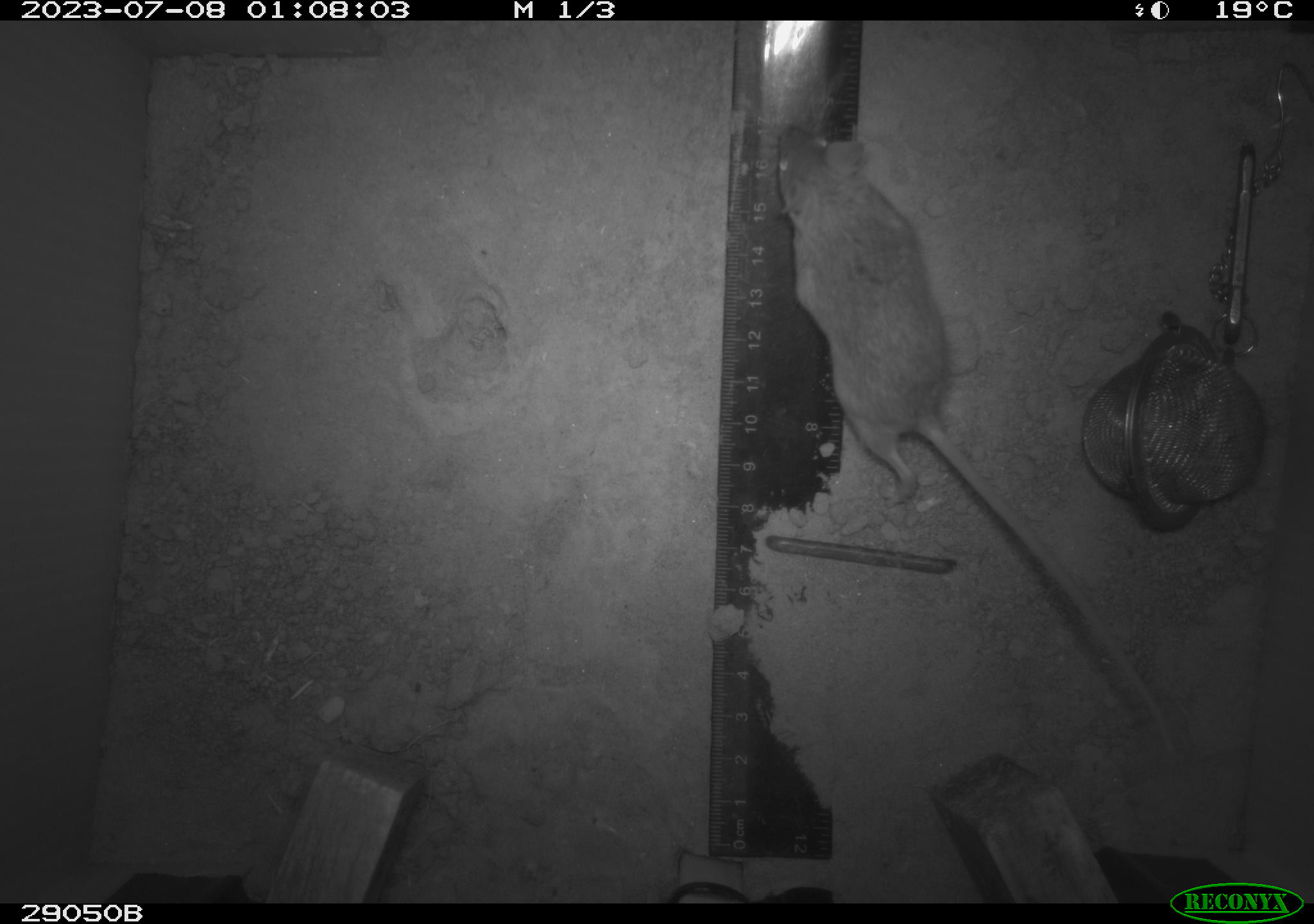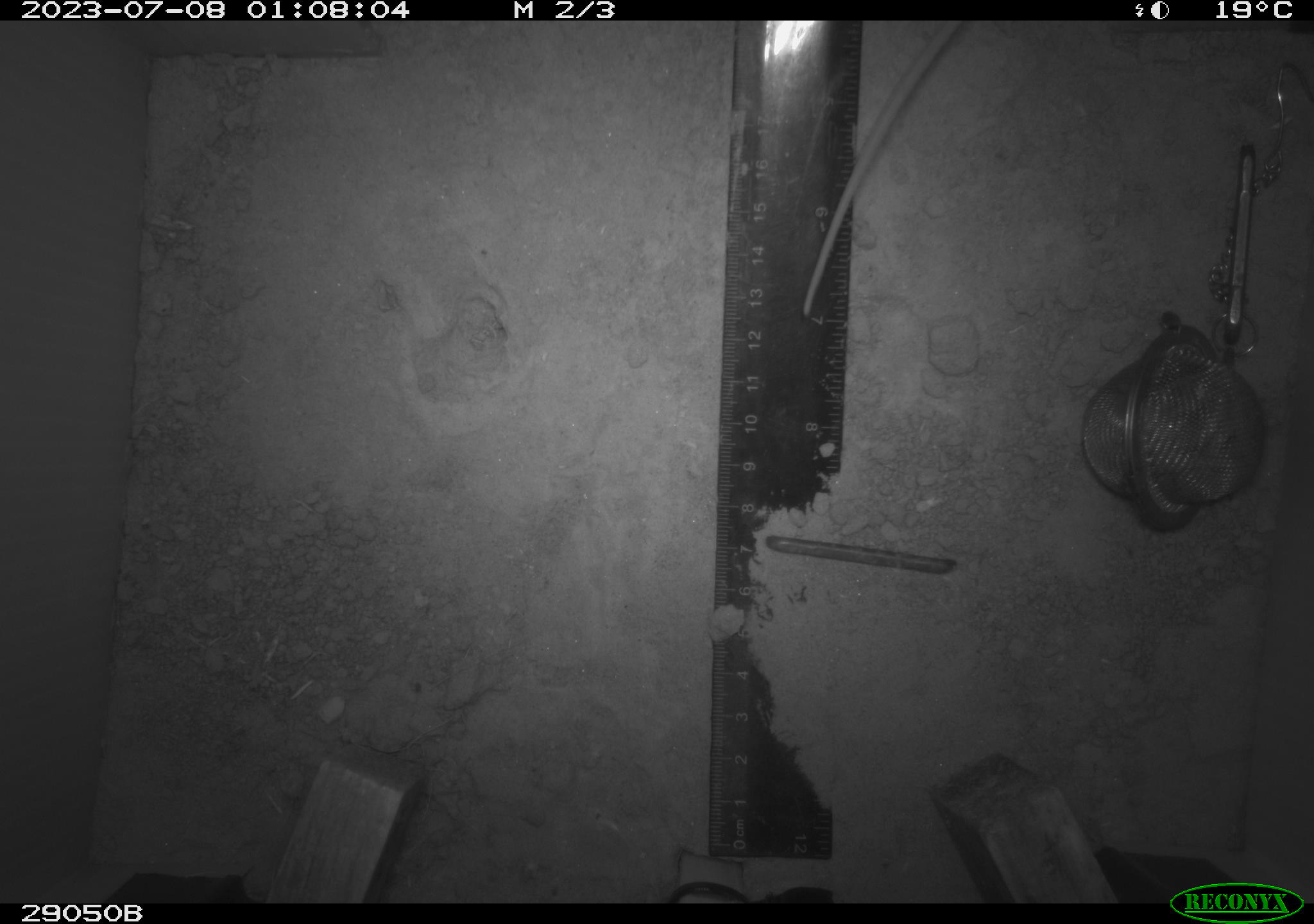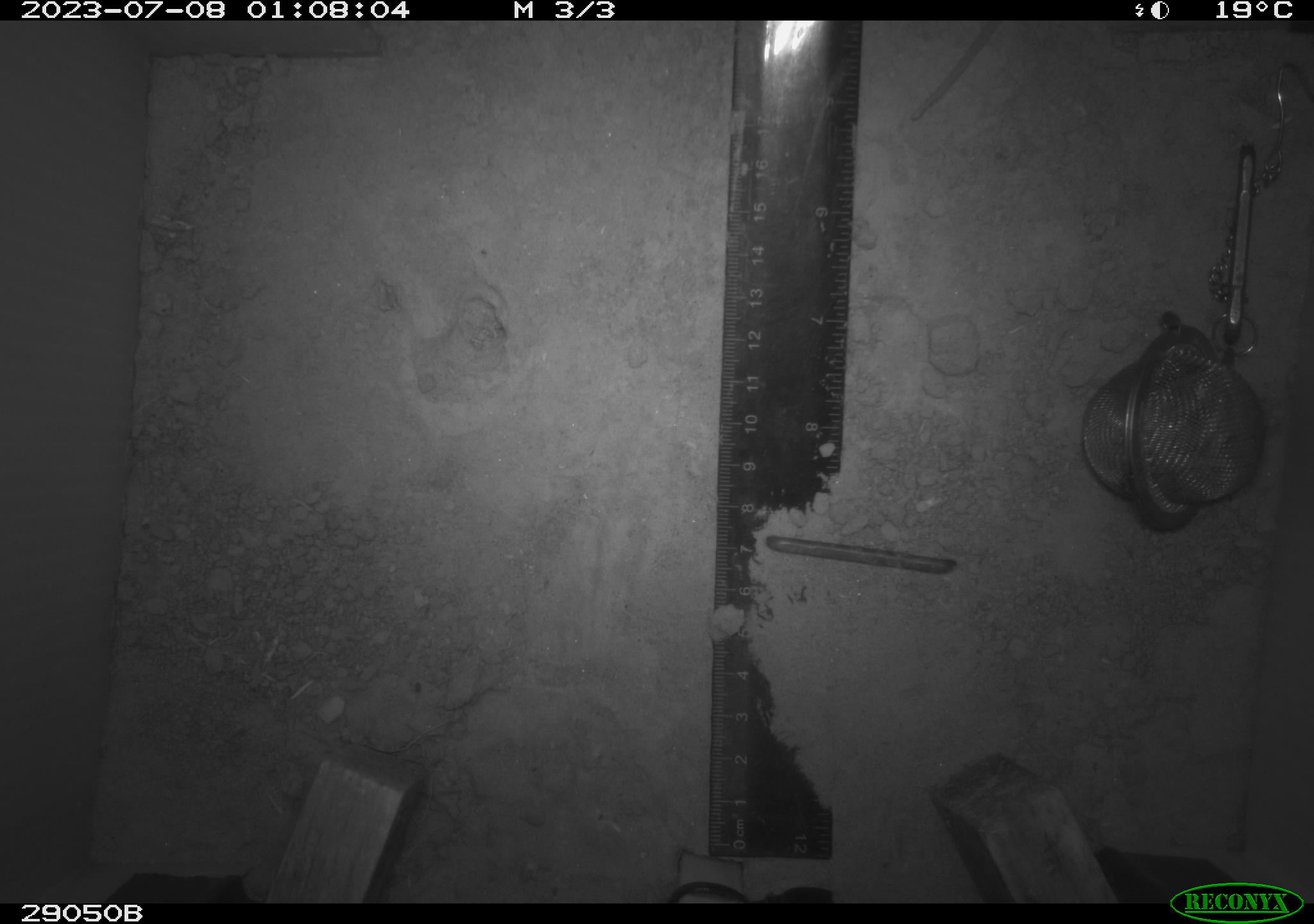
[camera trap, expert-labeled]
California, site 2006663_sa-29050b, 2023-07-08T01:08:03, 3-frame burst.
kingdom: Animalia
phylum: Chordata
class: Mammalia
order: Rodentia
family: Cricetidae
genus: Peromyscus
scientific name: Peromyscus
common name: deer mice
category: peromyscus species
Peromyscus species (deer mice) (Peromyscus).